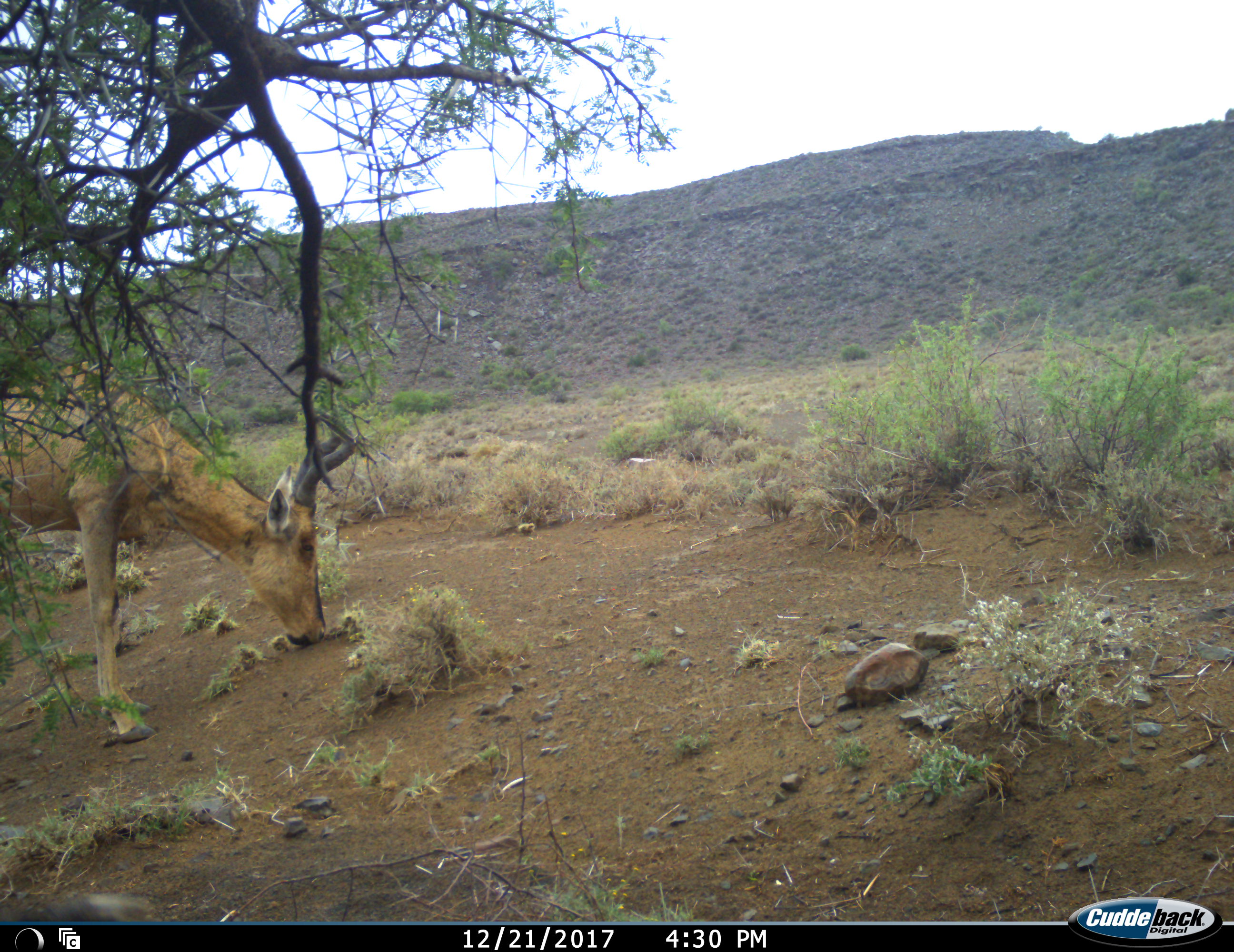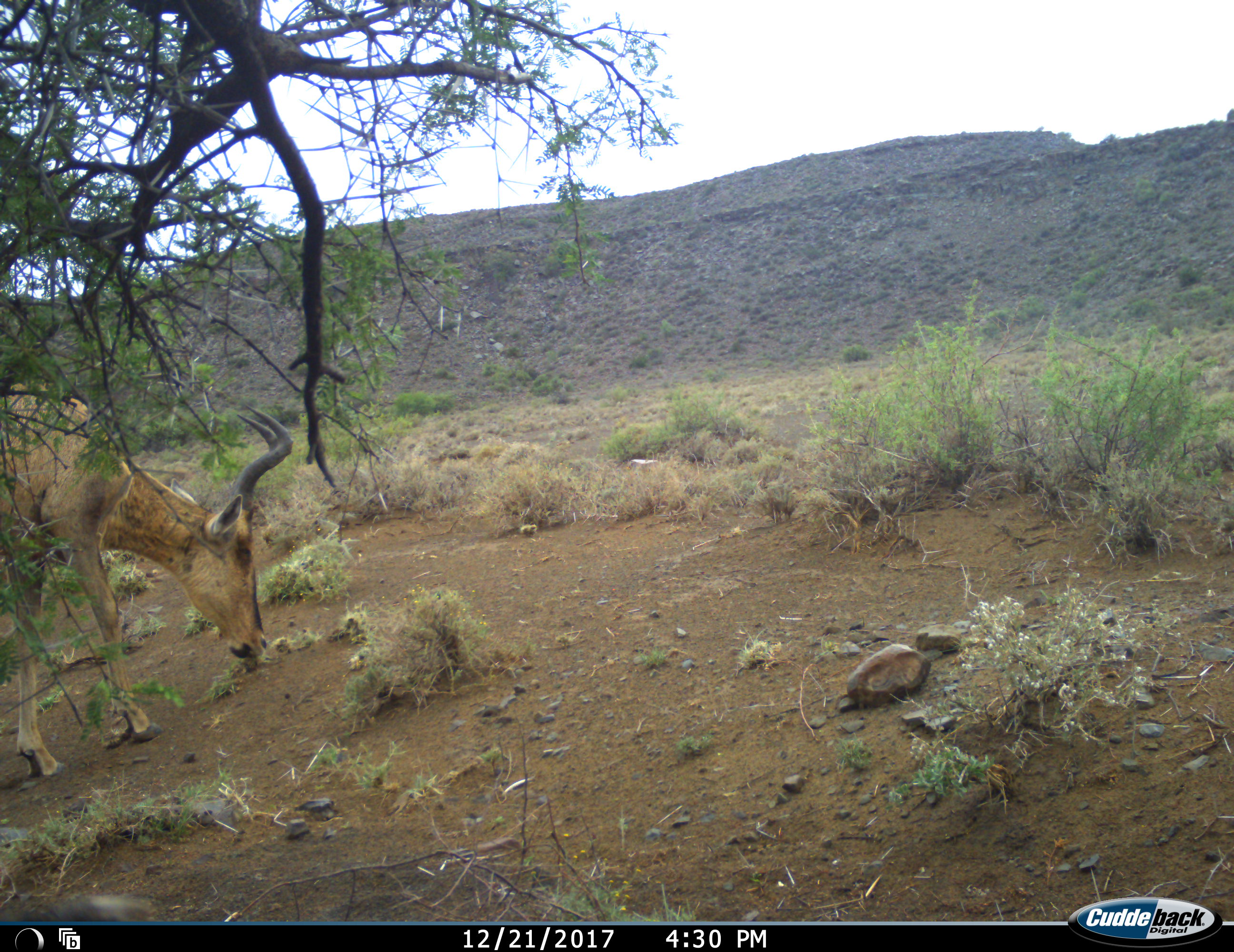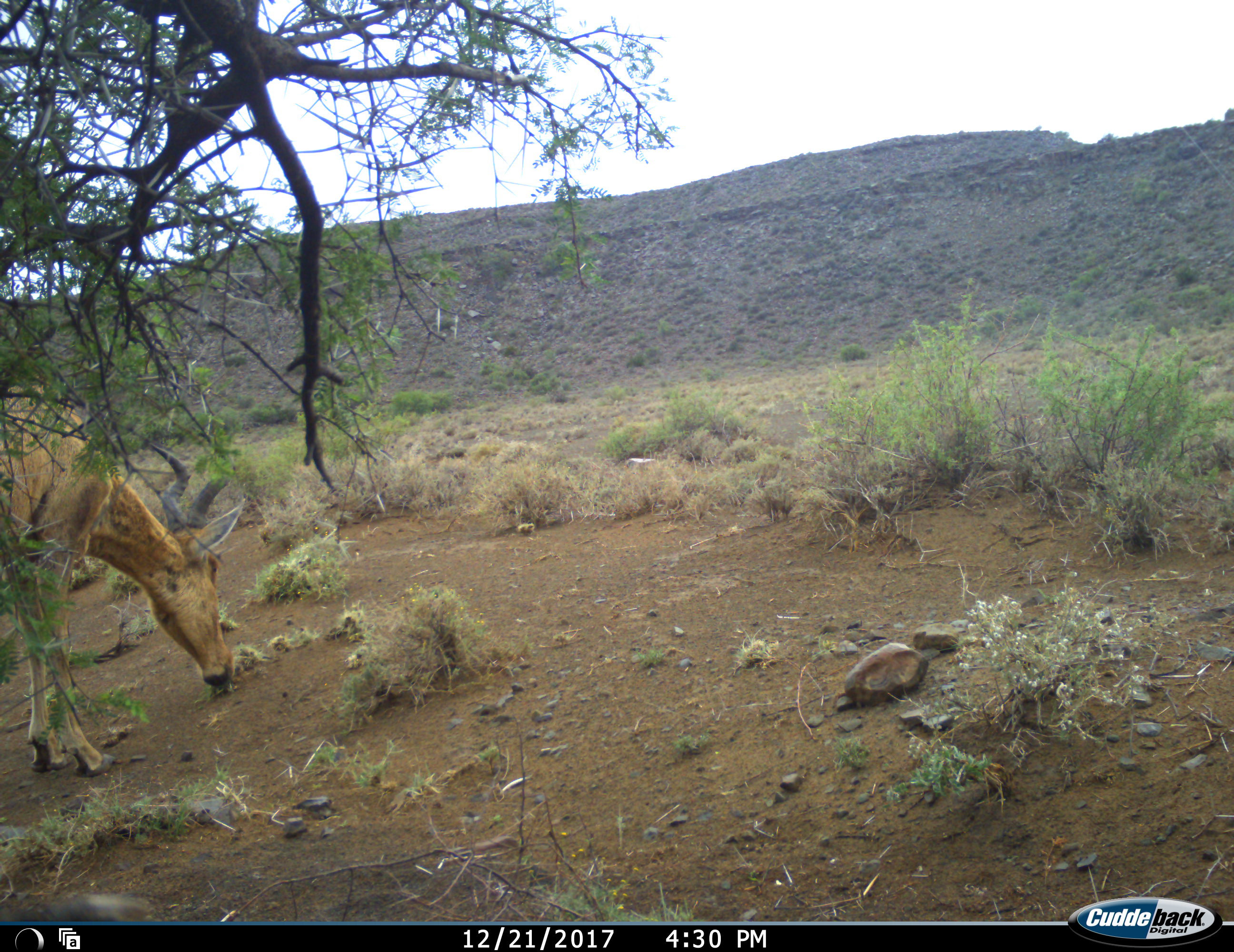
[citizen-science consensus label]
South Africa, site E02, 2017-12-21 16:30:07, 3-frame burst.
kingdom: Animalia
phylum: Chordata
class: Mammalia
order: Artiodactyla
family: Bovidae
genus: Alcelaphus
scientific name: Alcelaphus buselaphus caama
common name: red hartebeest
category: hartebeestred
Hartebeestred (red hartebeest) (Alcelaphus buselaphus caama), count 1. Behavior (volunteer vote fractions): standing 0%, resting 0%, moving 0%, interacting 0%. Young present (vote fraction): 0%. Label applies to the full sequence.